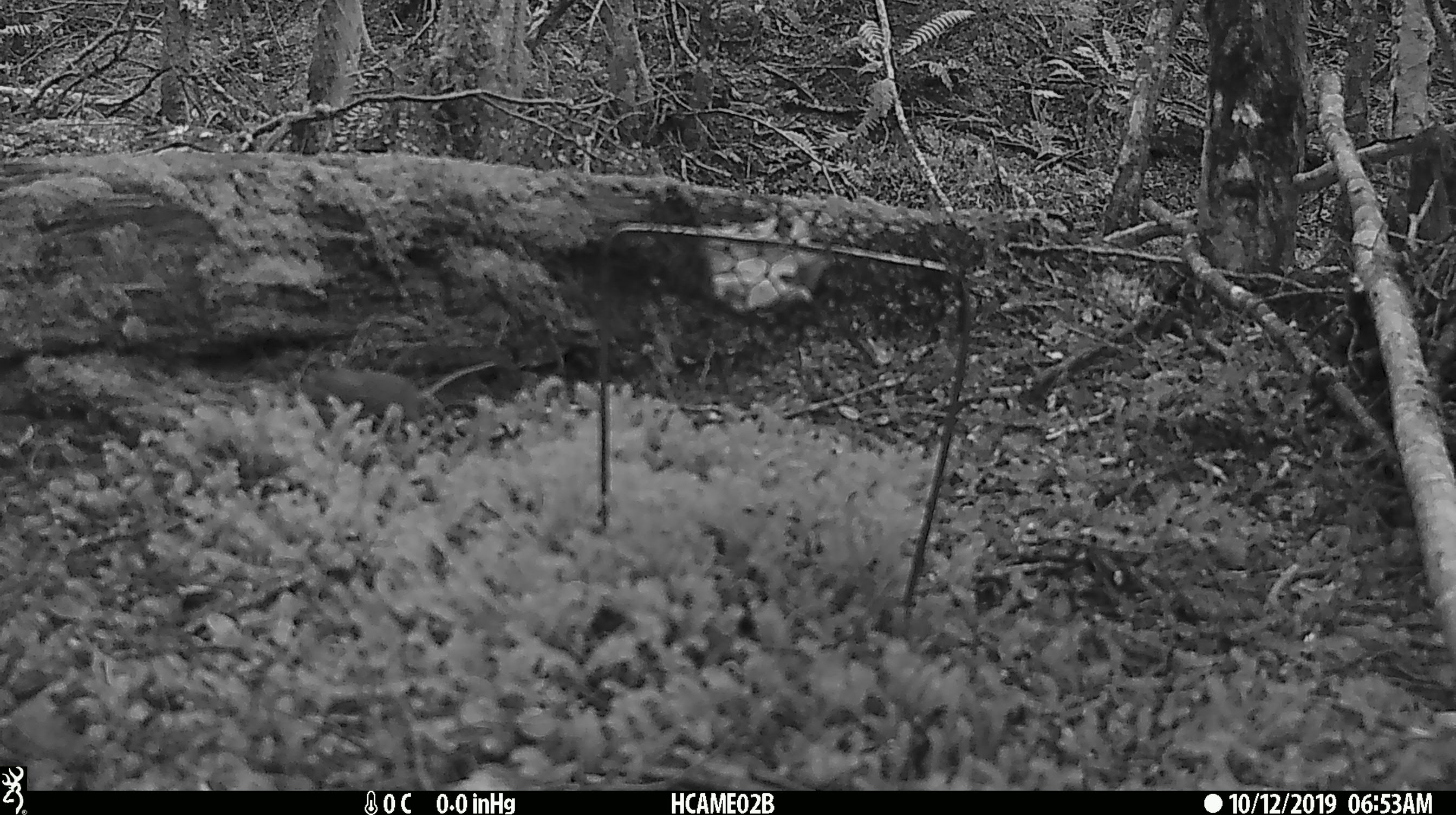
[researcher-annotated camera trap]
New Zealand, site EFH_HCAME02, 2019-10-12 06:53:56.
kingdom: Animalia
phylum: Chordata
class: Mammalia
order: Rodentia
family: Muridae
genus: Mus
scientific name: Mus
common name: mouse